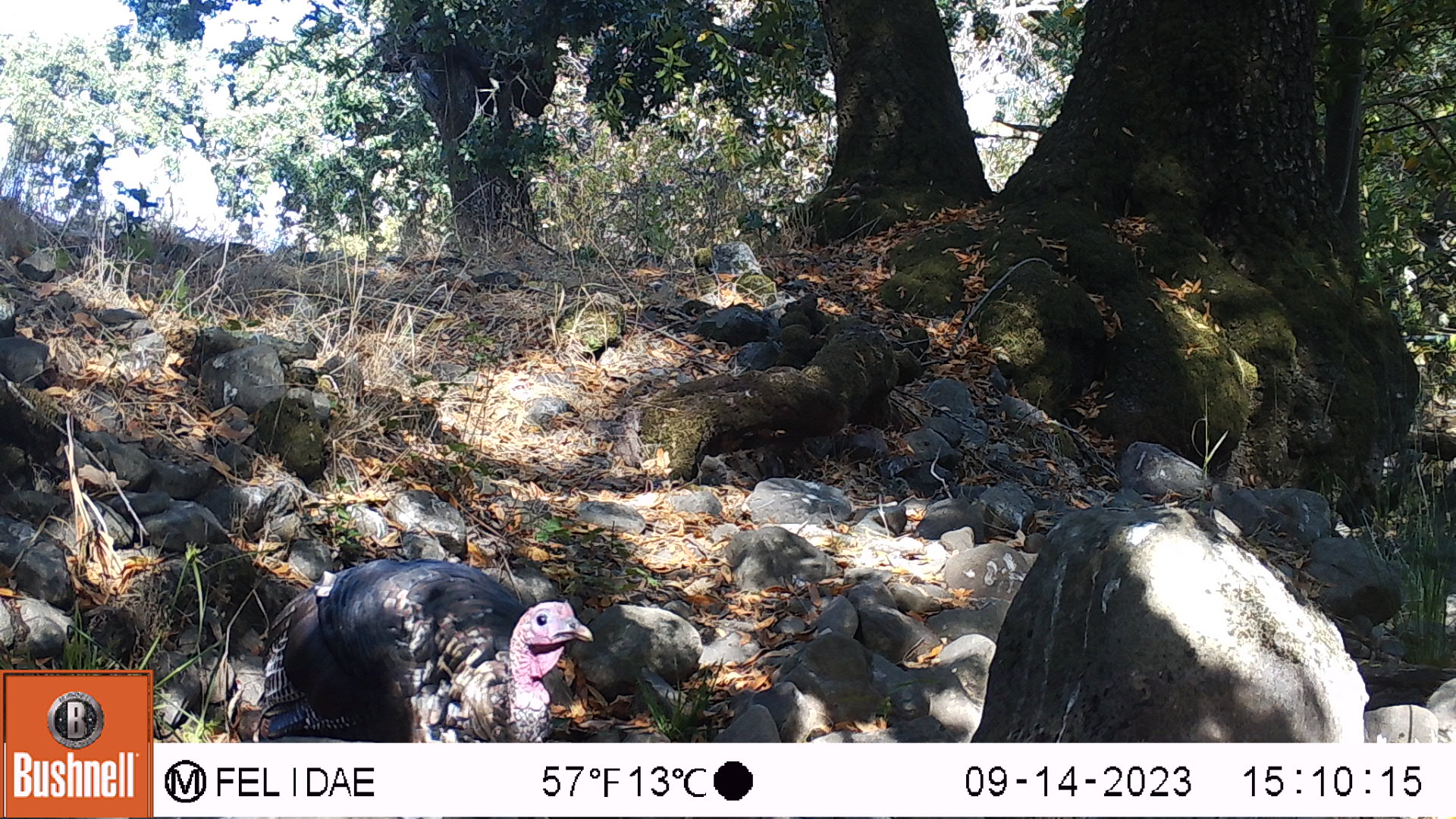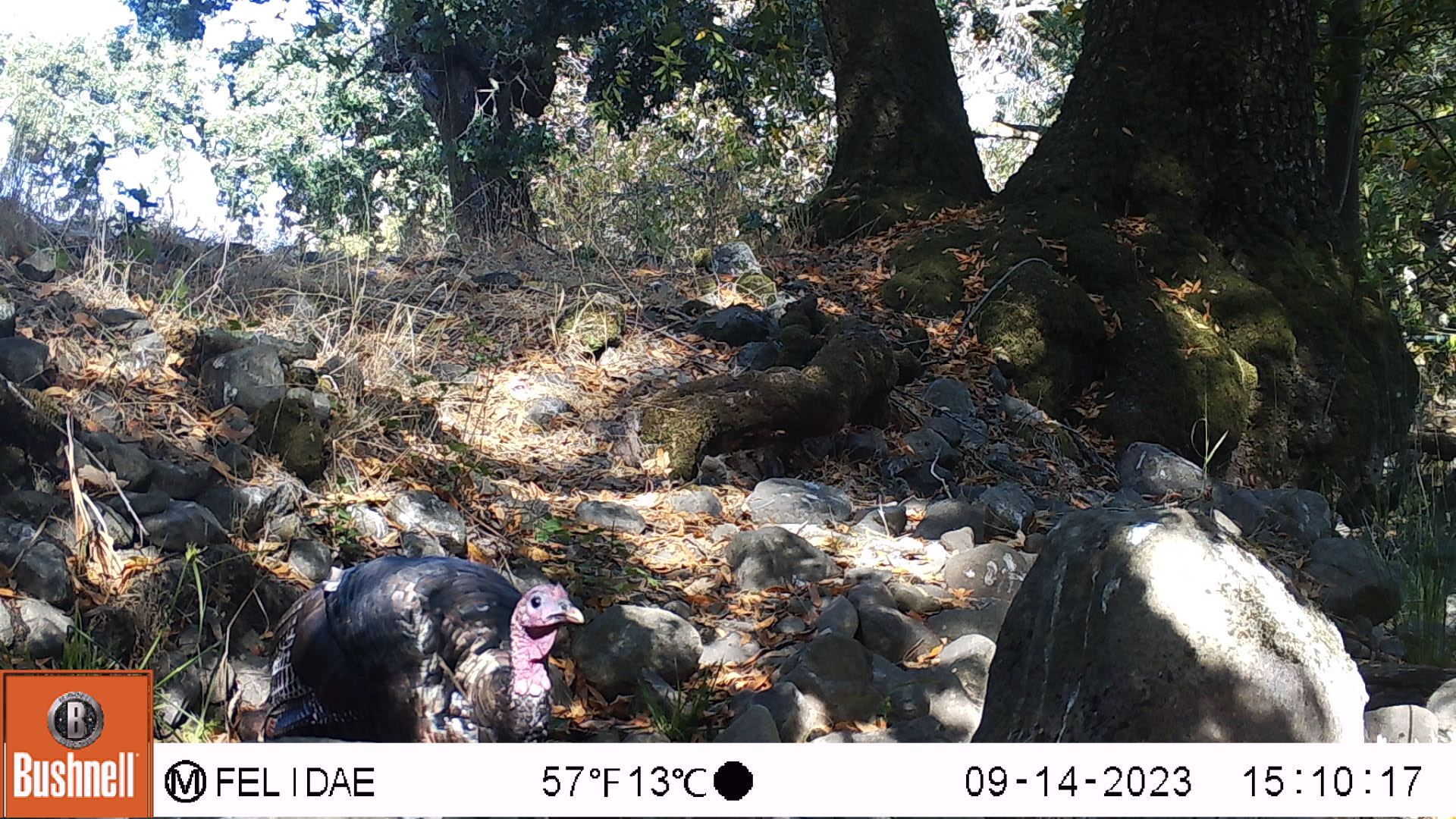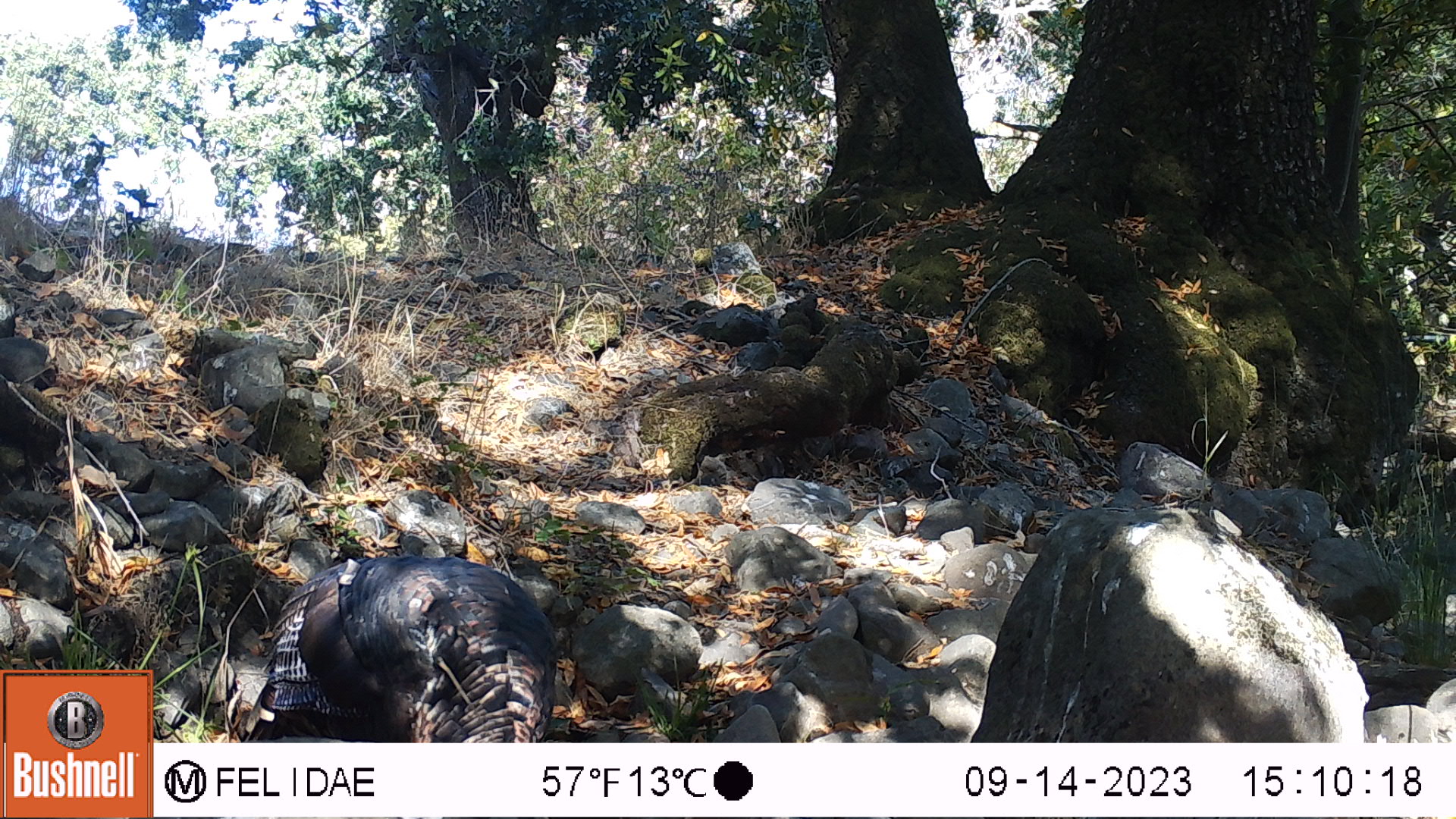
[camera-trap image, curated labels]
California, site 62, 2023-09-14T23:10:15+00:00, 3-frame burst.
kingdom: Animalia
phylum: Chordata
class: Aves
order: Galliformes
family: Phasianidae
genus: Meleagris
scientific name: Meleagris gallopavo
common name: turkey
Turkey (Meleagris gallopavo).